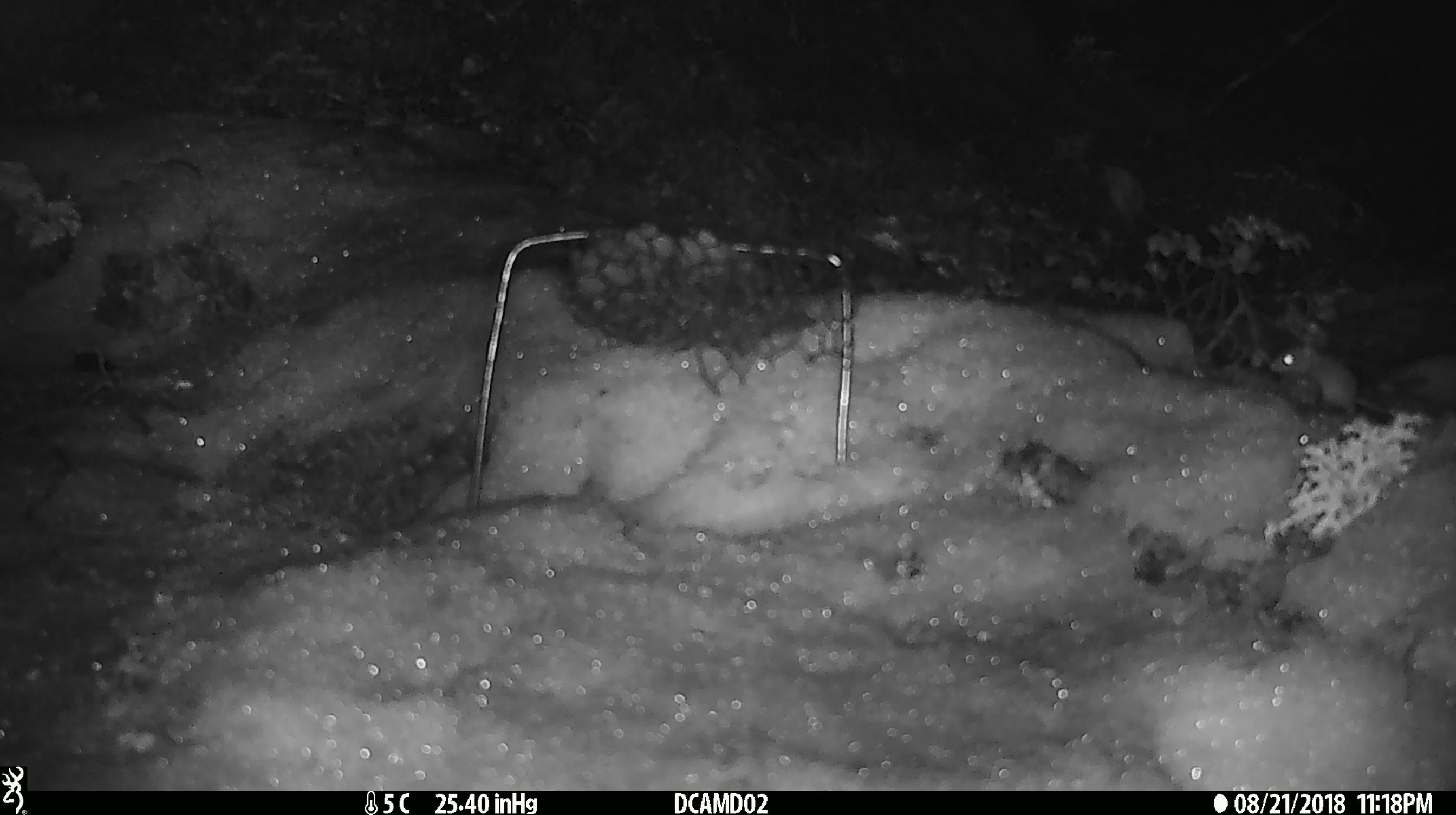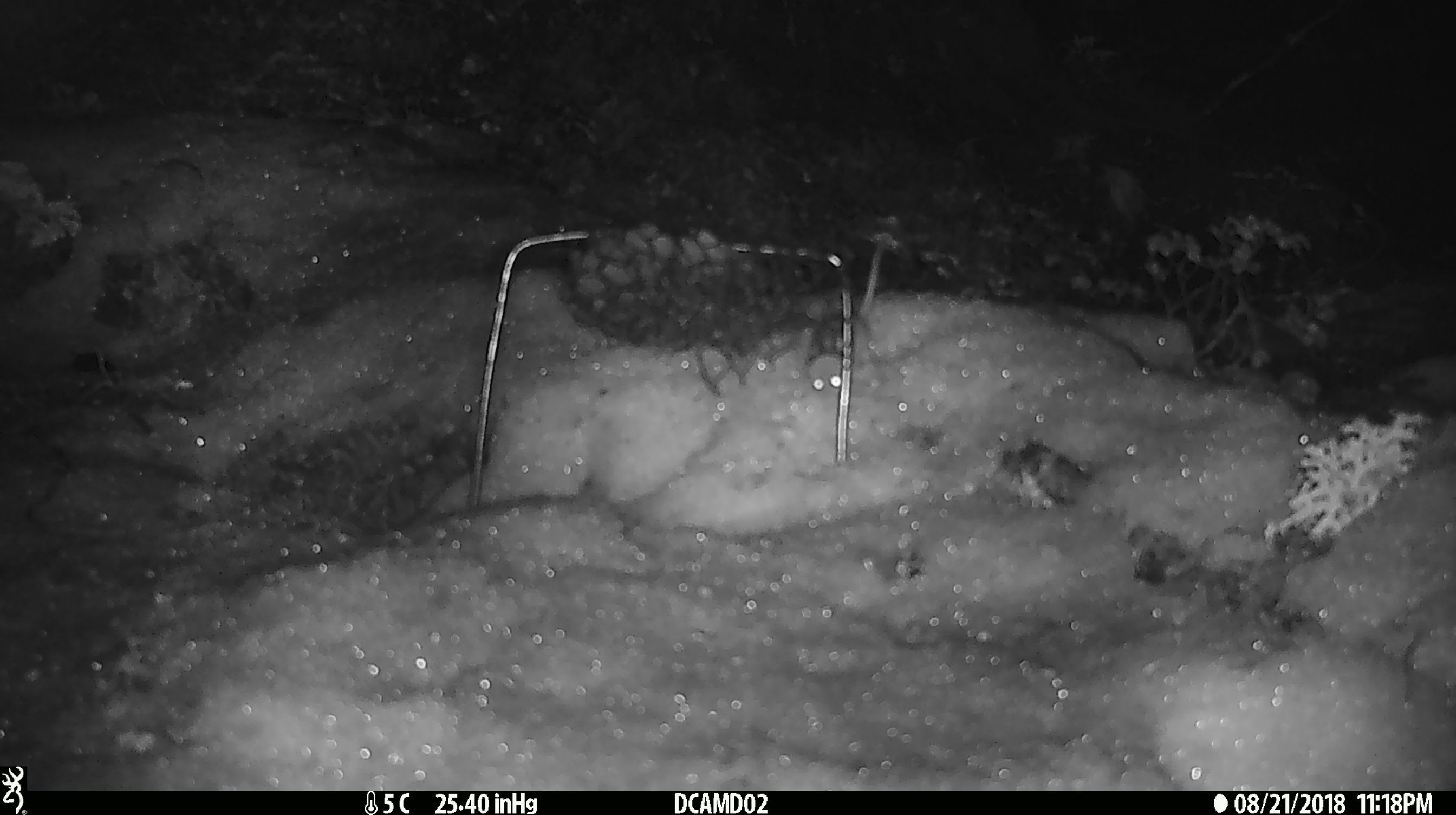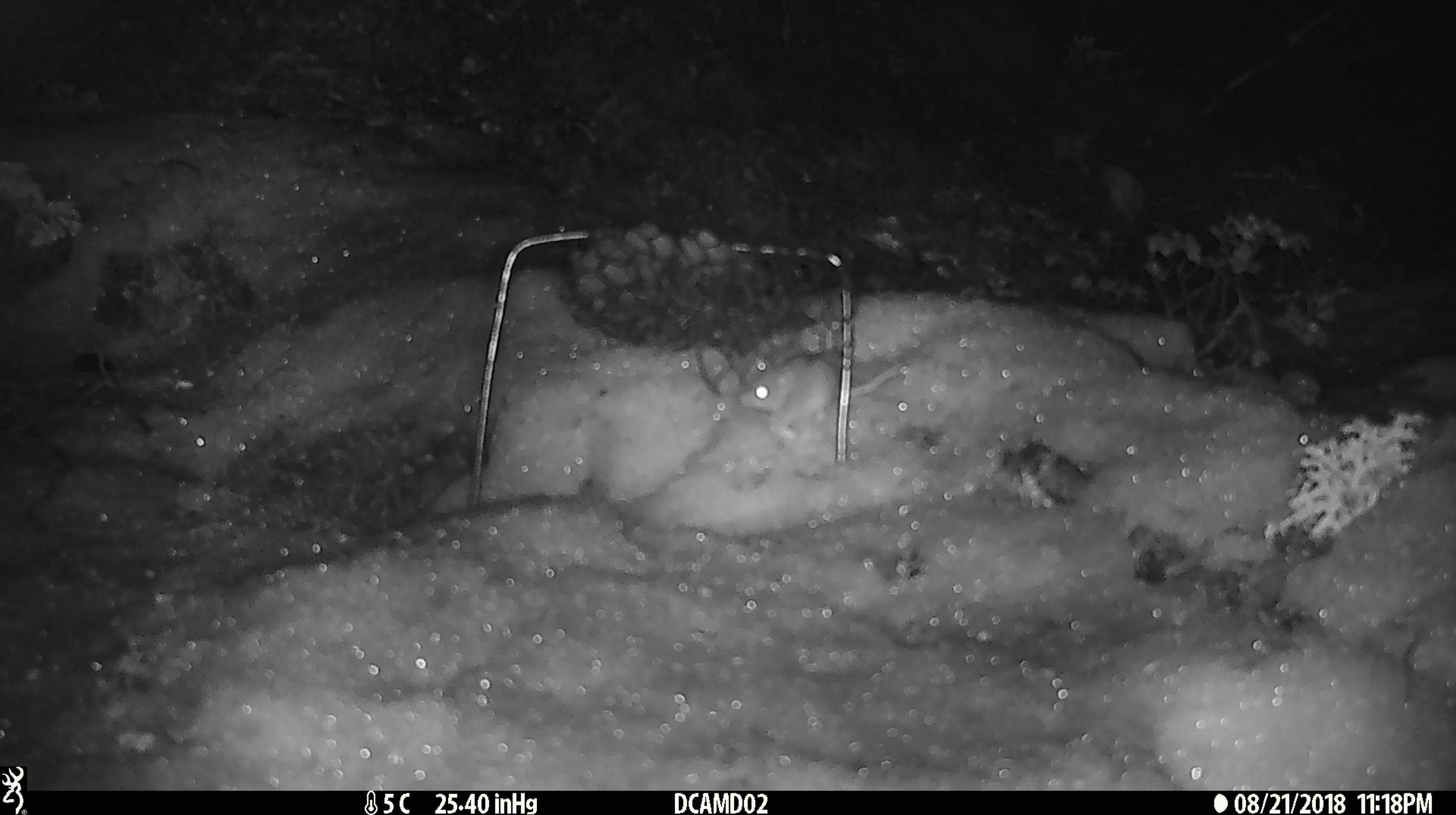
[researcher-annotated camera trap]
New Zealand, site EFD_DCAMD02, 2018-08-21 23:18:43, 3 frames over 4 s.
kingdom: Animalia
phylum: Chordata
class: Mammalia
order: Rodentia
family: Muridae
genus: Mus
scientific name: Mus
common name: mouse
Mouse (Mus).